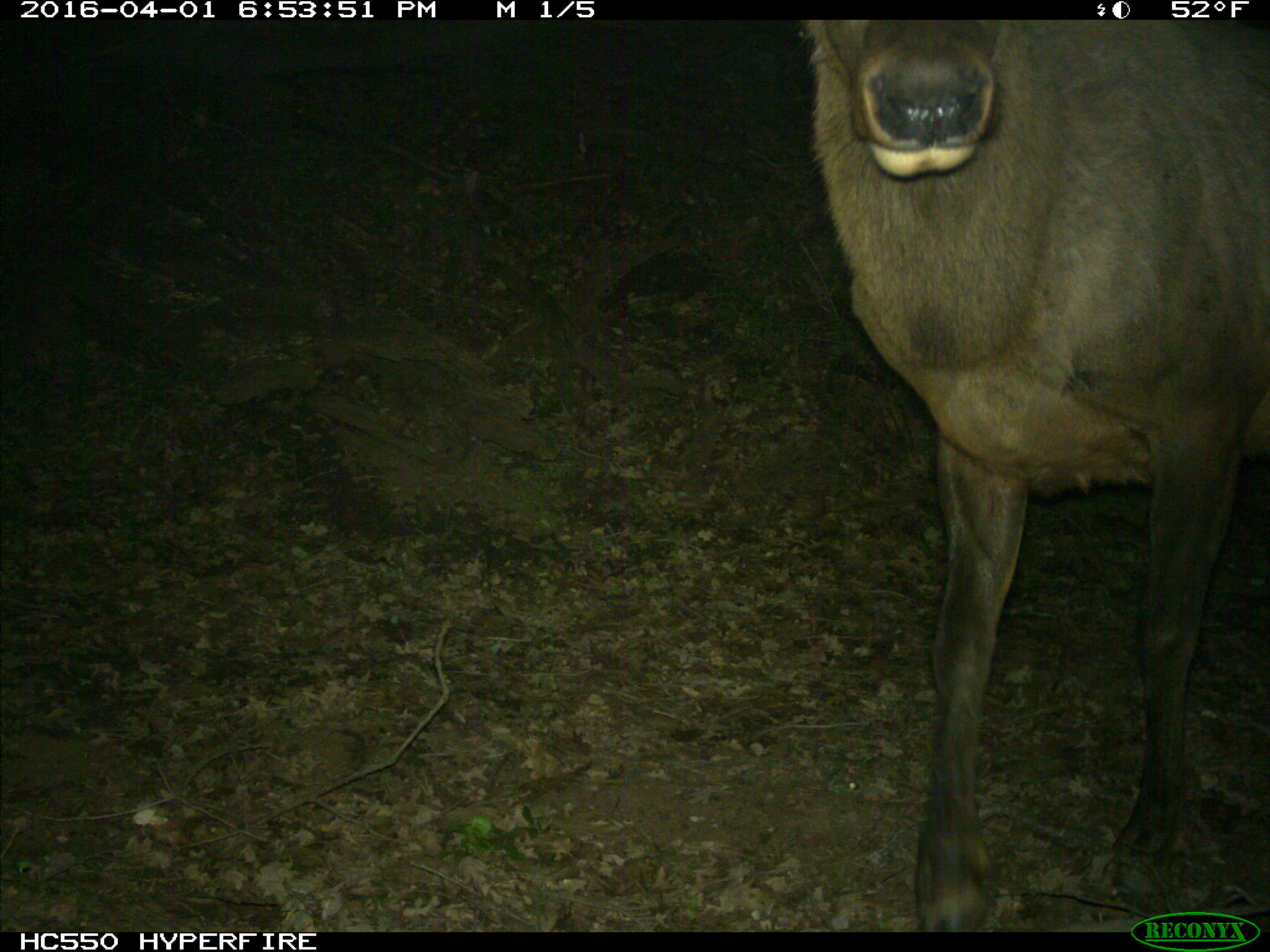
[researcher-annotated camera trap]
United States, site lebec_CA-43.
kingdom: Animalia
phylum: Chordata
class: Mammalia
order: Artiodactyla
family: Cervidae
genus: Cervus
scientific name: Cervus canadensis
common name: elk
Cervus canadensis (elk).